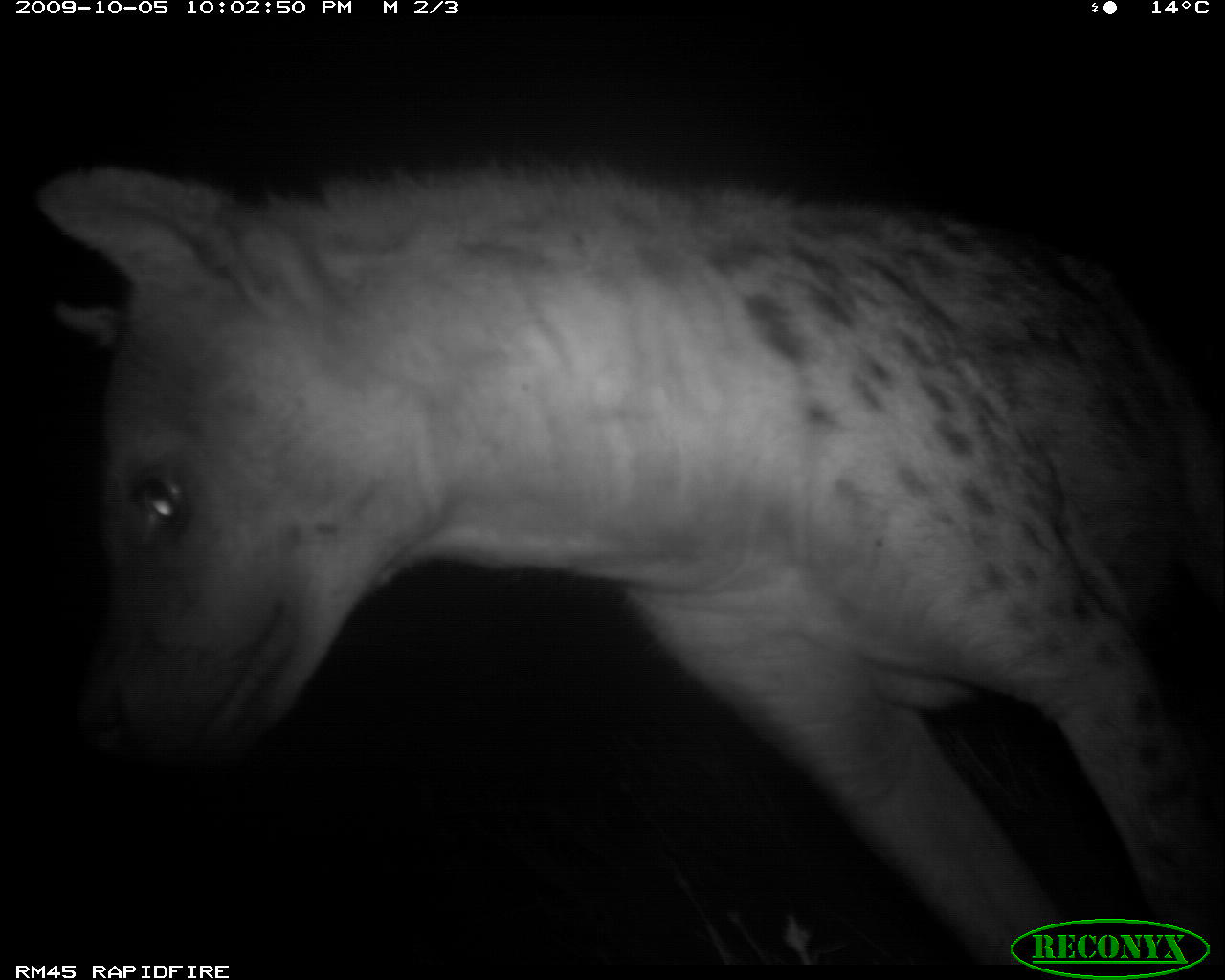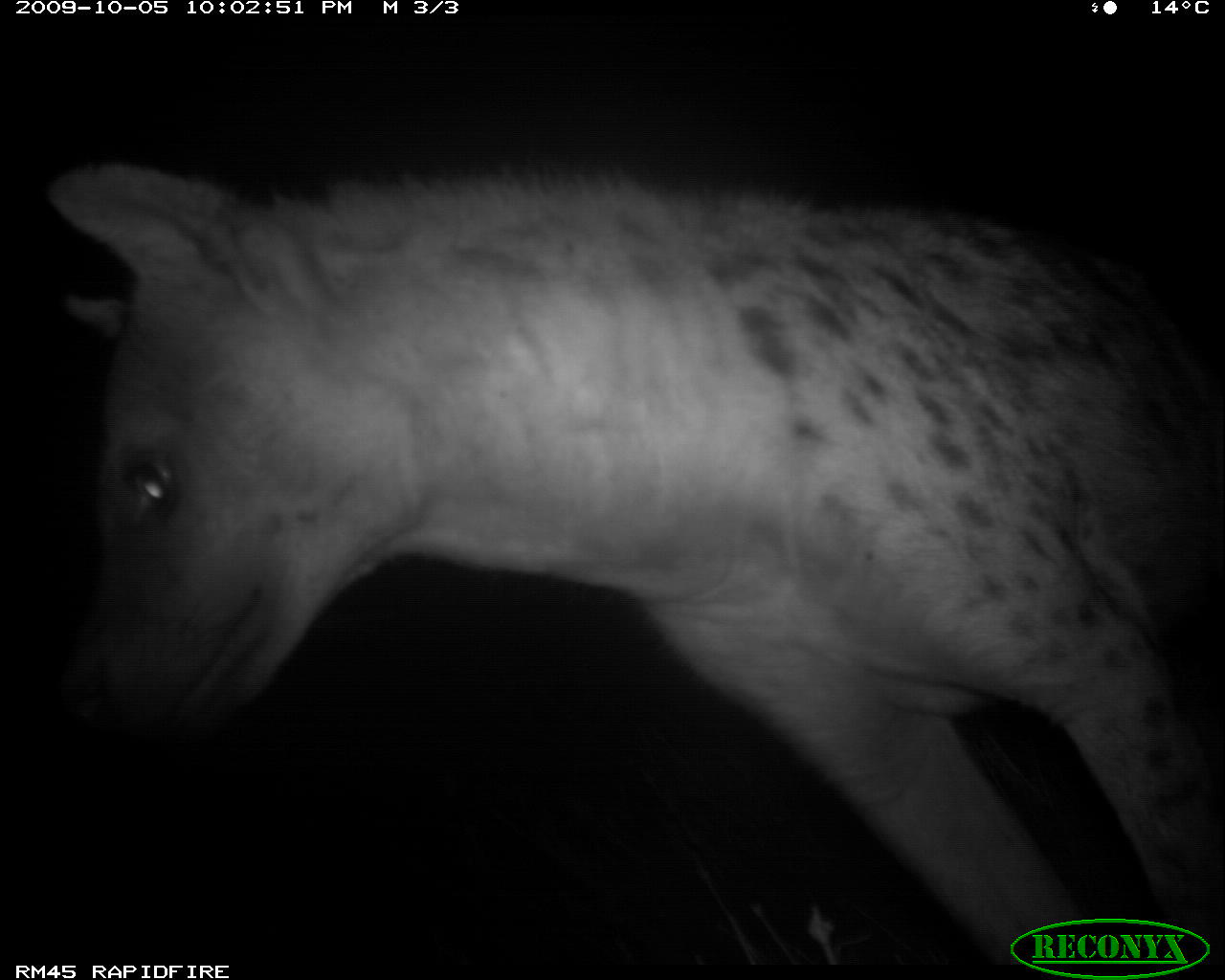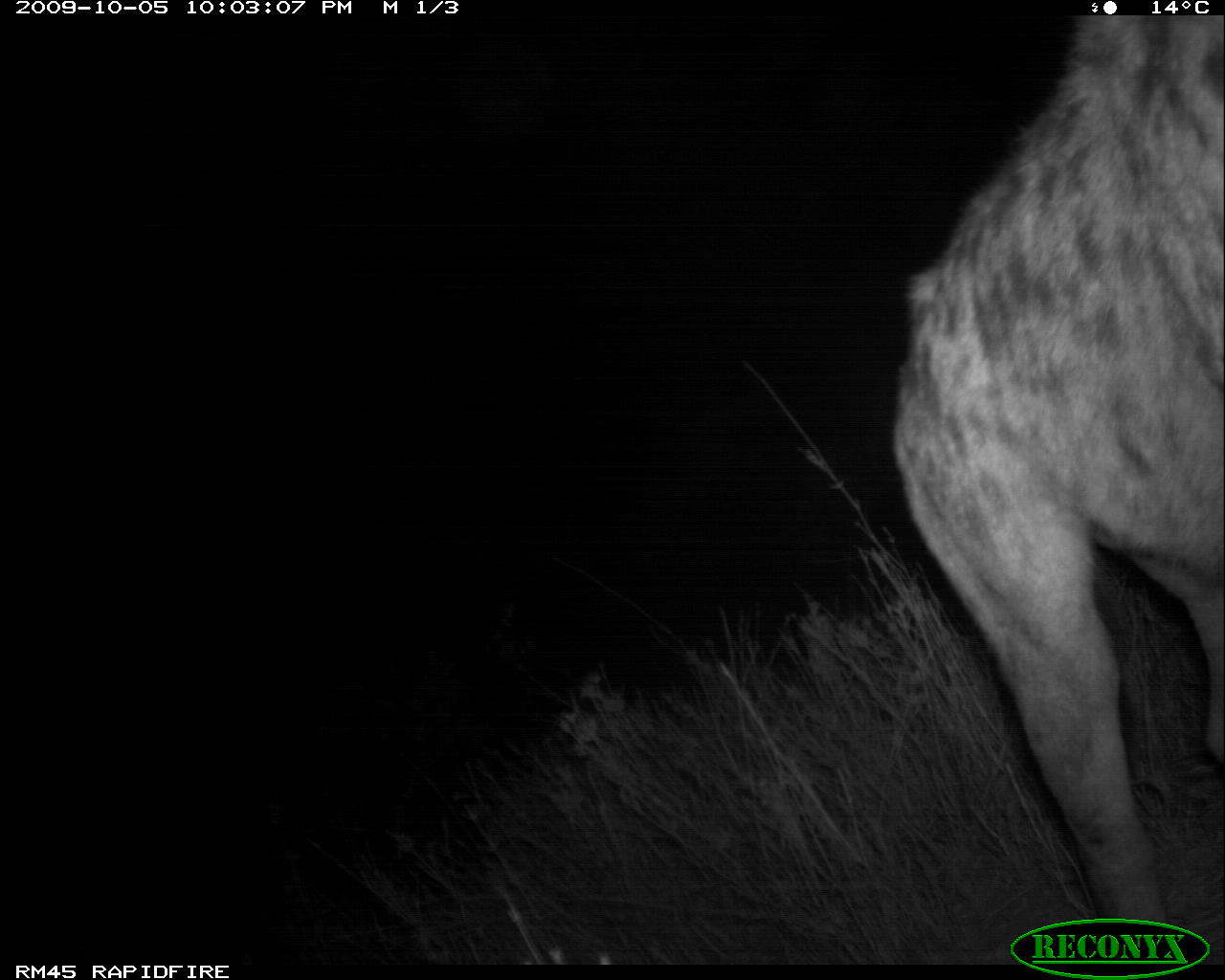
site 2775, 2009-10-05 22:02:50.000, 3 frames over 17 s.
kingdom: Animalia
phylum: Chordata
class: Mammalia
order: Carnivora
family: Hyaenidae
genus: Crocuta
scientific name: Crocuta crocuta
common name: spotted hyena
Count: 1.